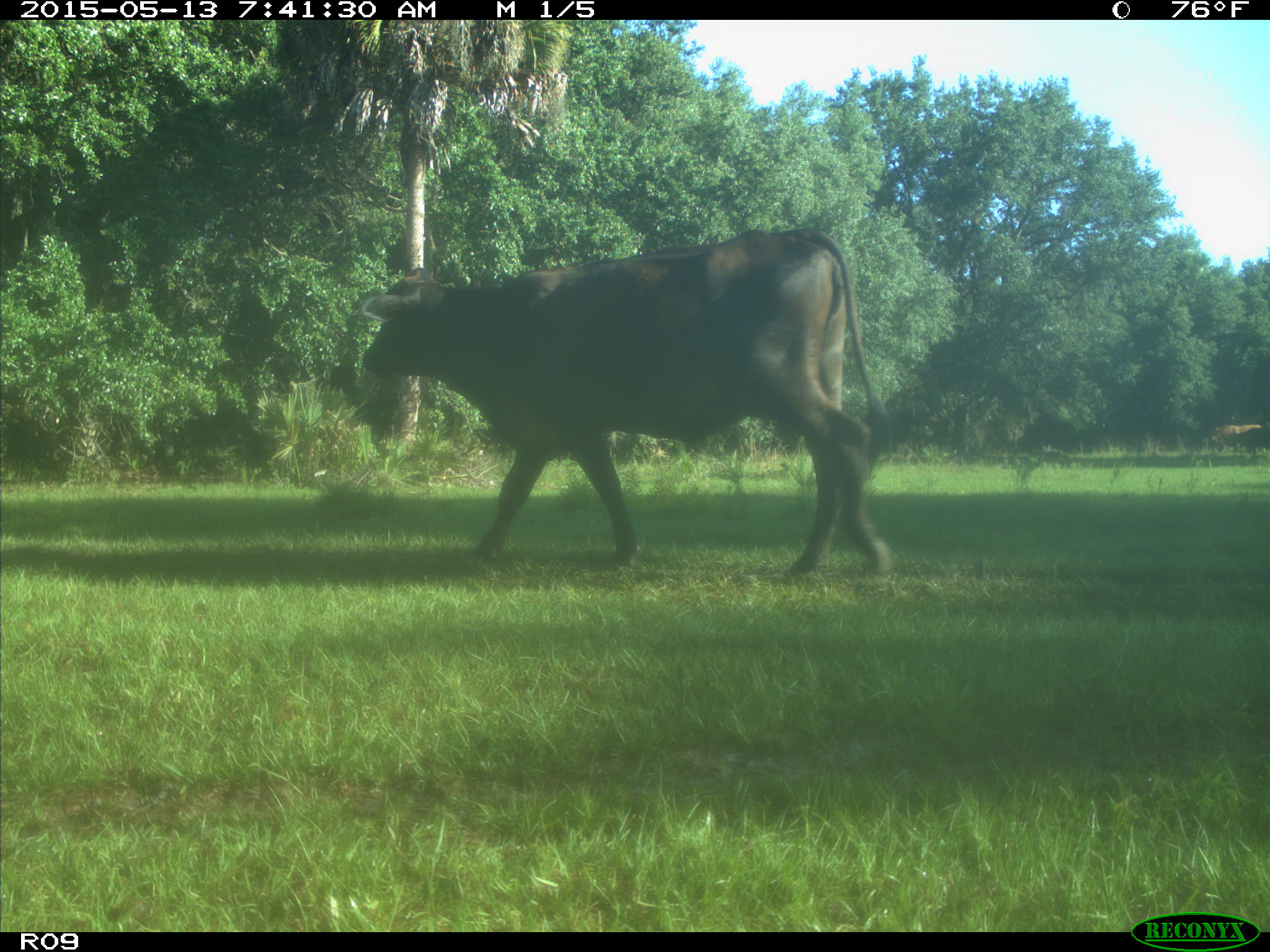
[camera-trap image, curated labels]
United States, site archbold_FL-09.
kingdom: Animalia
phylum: Chordata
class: Mammalia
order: Artiodactyla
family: Bovidae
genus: Bos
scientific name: Bos taurus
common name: domestic cow